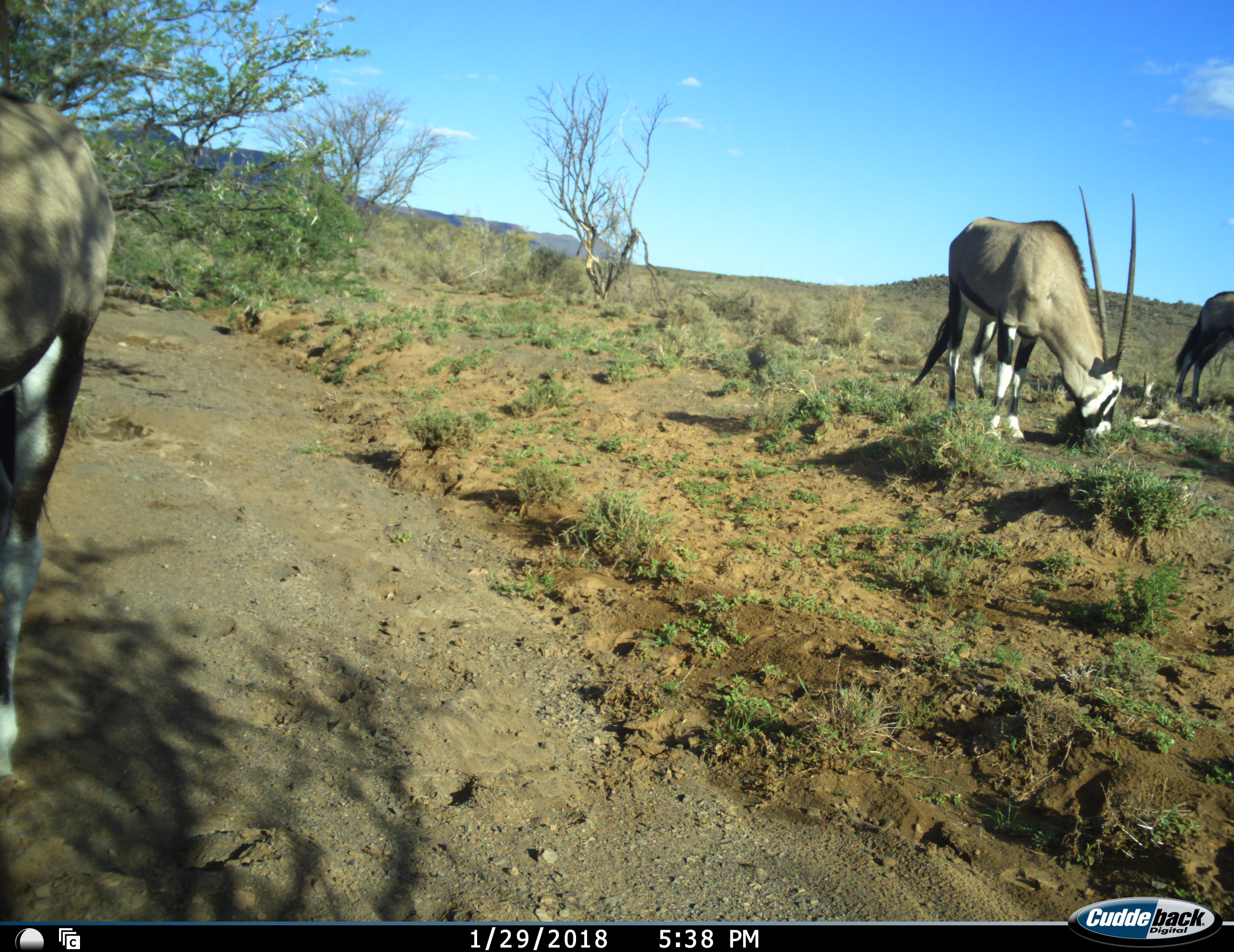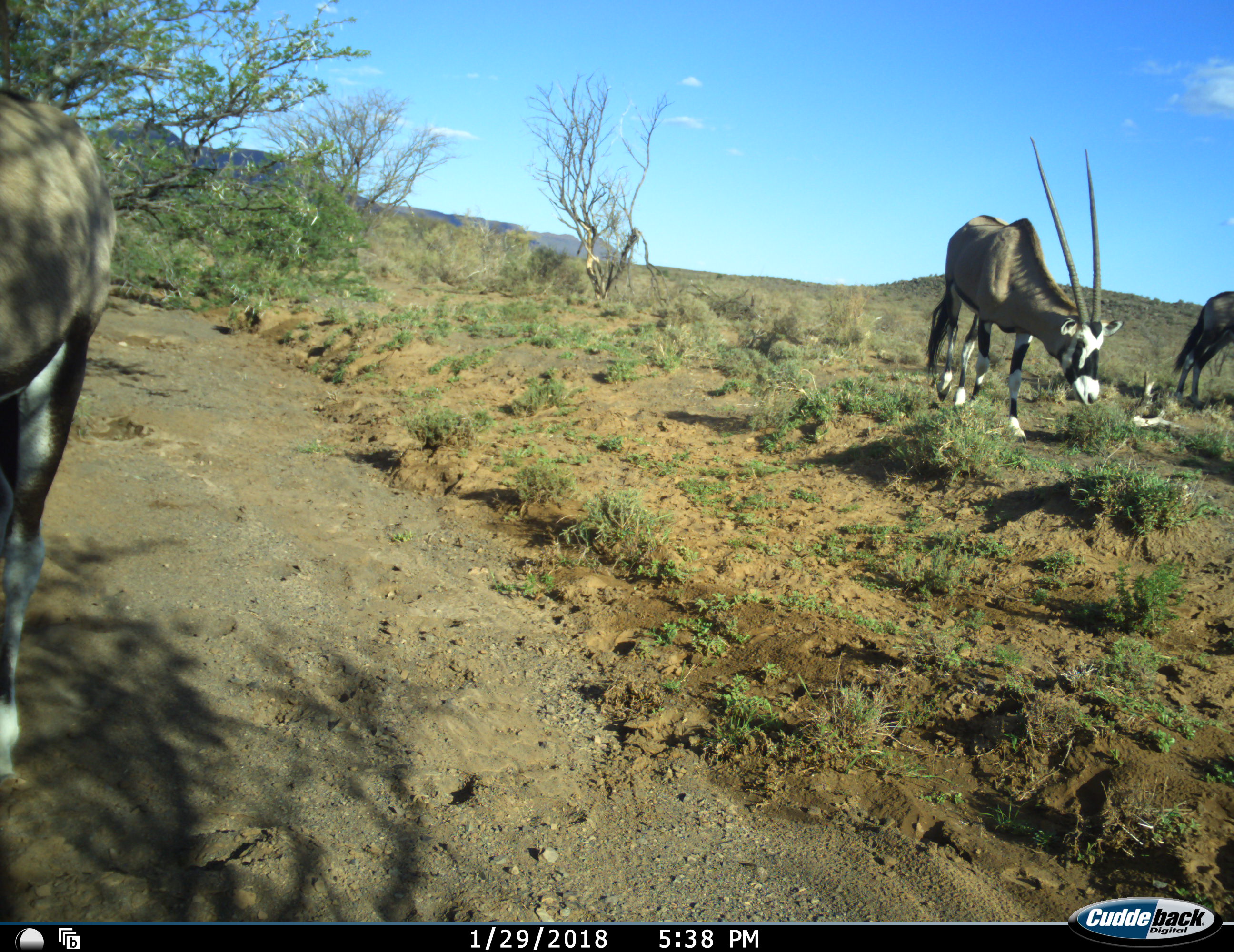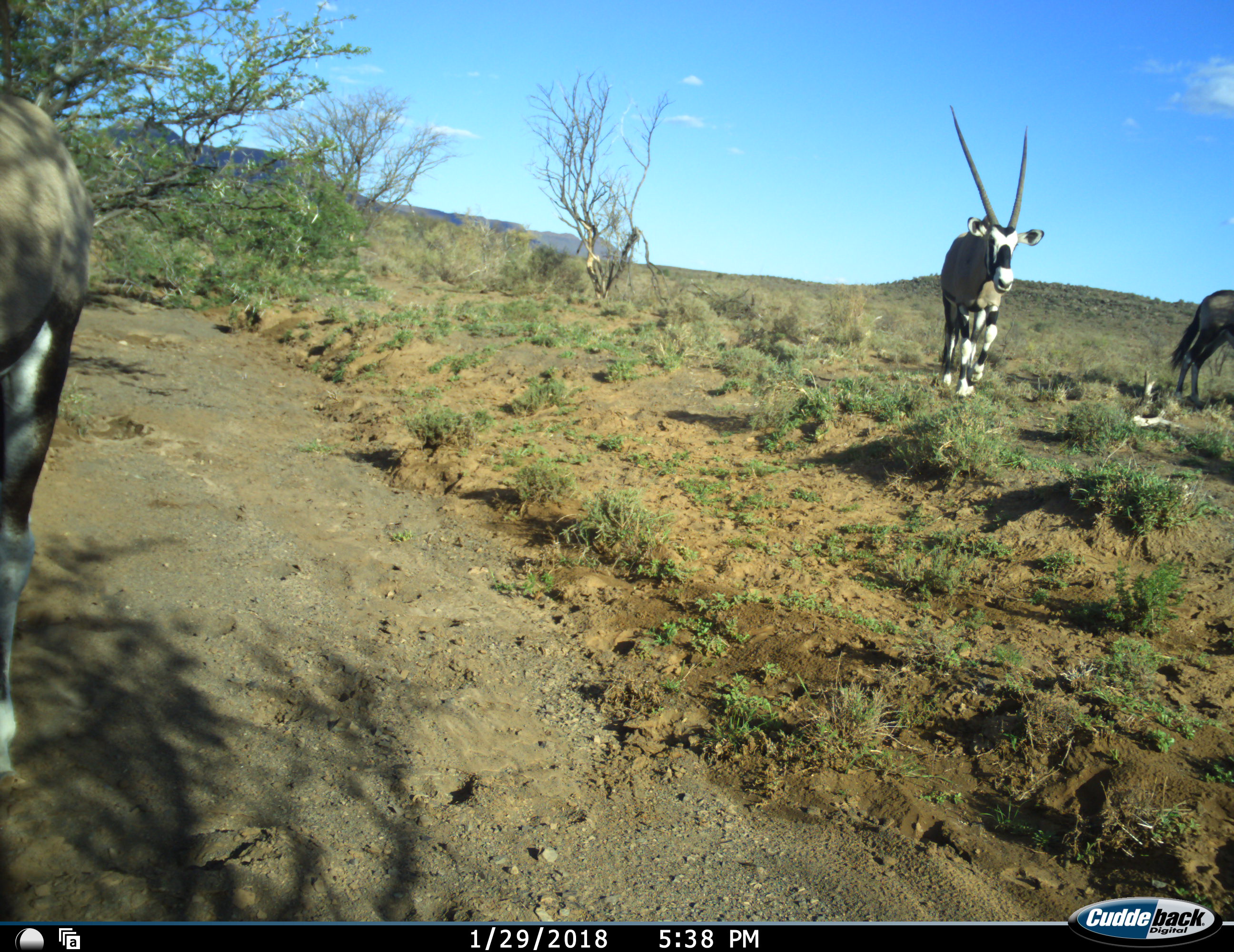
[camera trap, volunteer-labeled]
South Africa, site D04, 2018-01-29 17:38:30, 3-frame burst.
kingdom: Animalia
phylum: Chordata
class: Mammalia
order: Artiodactyla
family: Bovidae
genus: Oryx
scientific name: Oryx gazella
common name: gemsbok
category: gemsbokoryx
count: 3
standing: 50%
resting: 0%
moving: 50%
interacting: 0%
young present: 0%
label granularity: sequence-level